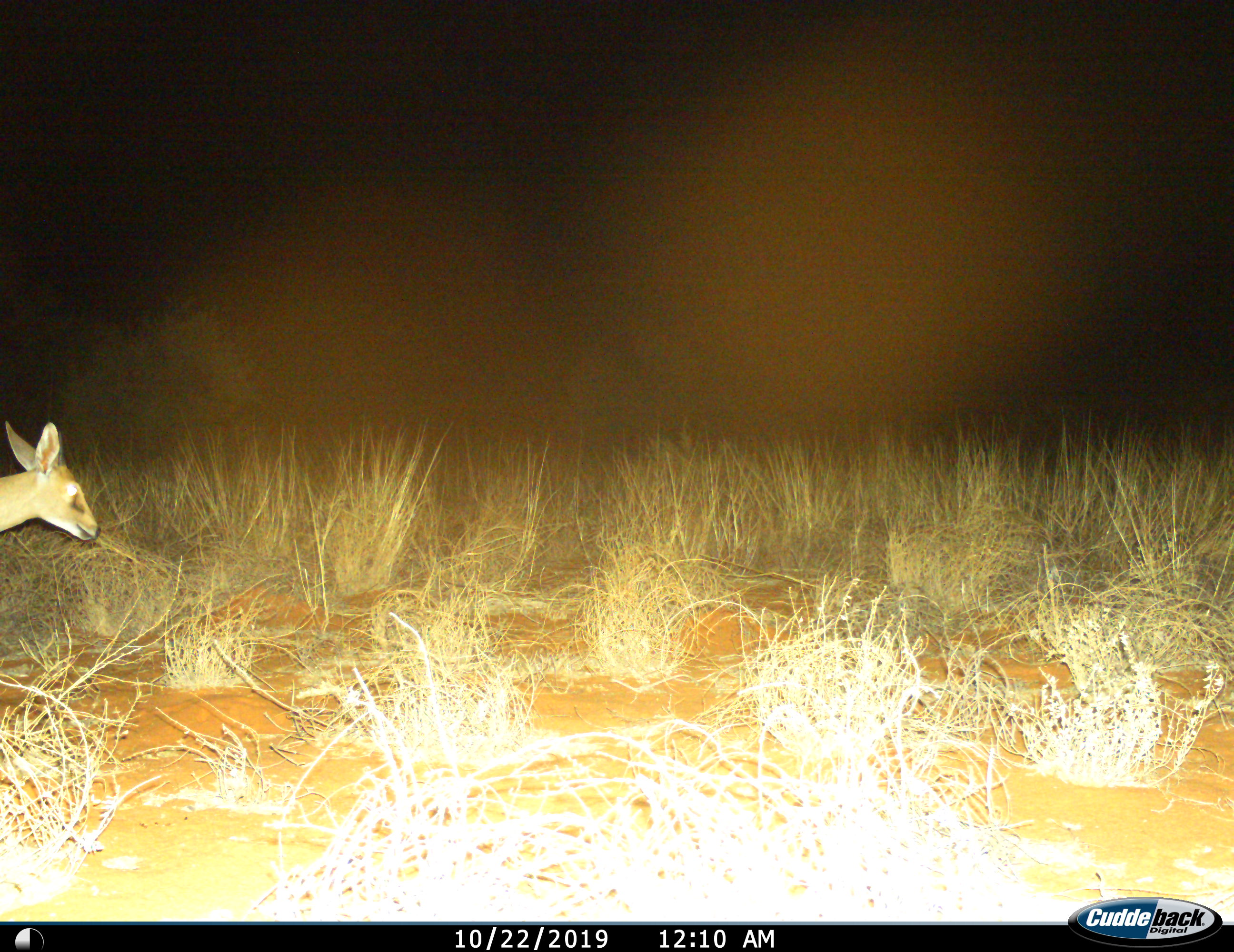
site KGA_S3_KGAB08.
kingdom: Animalia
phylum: Chordata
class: Mammalia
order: Artiodactyla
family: Bovidae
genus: Sylvicapra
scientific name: Sylvicapra grimmia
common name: common duiker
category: duikercommongrey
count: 1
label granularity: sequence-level